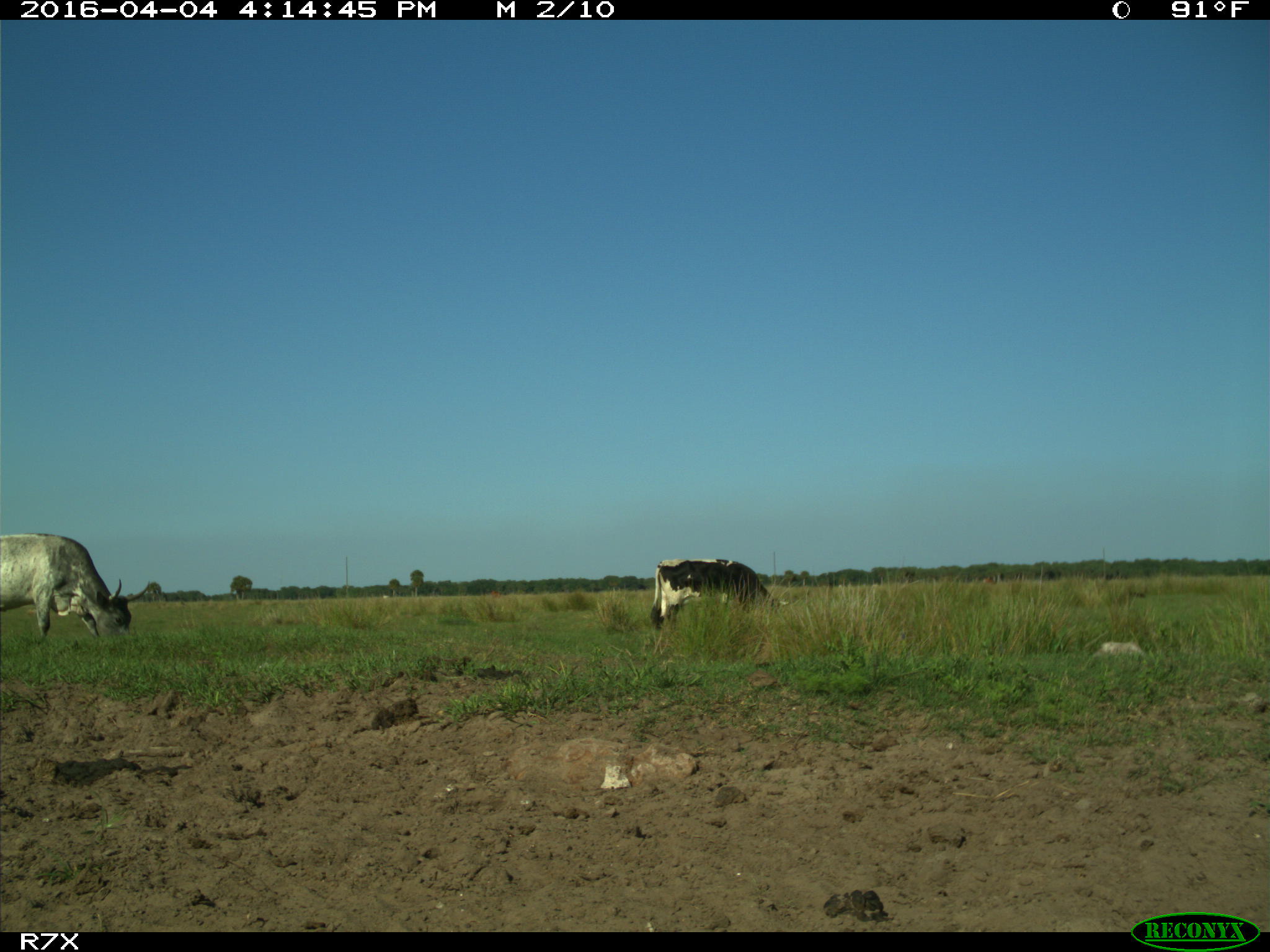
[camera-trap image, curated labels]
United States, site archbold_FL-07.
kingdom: Animalia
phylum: Chordata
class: Mammalia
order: Artiodactyla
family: Bovidae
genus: Bos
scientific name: Bos taurus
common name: domestic cow